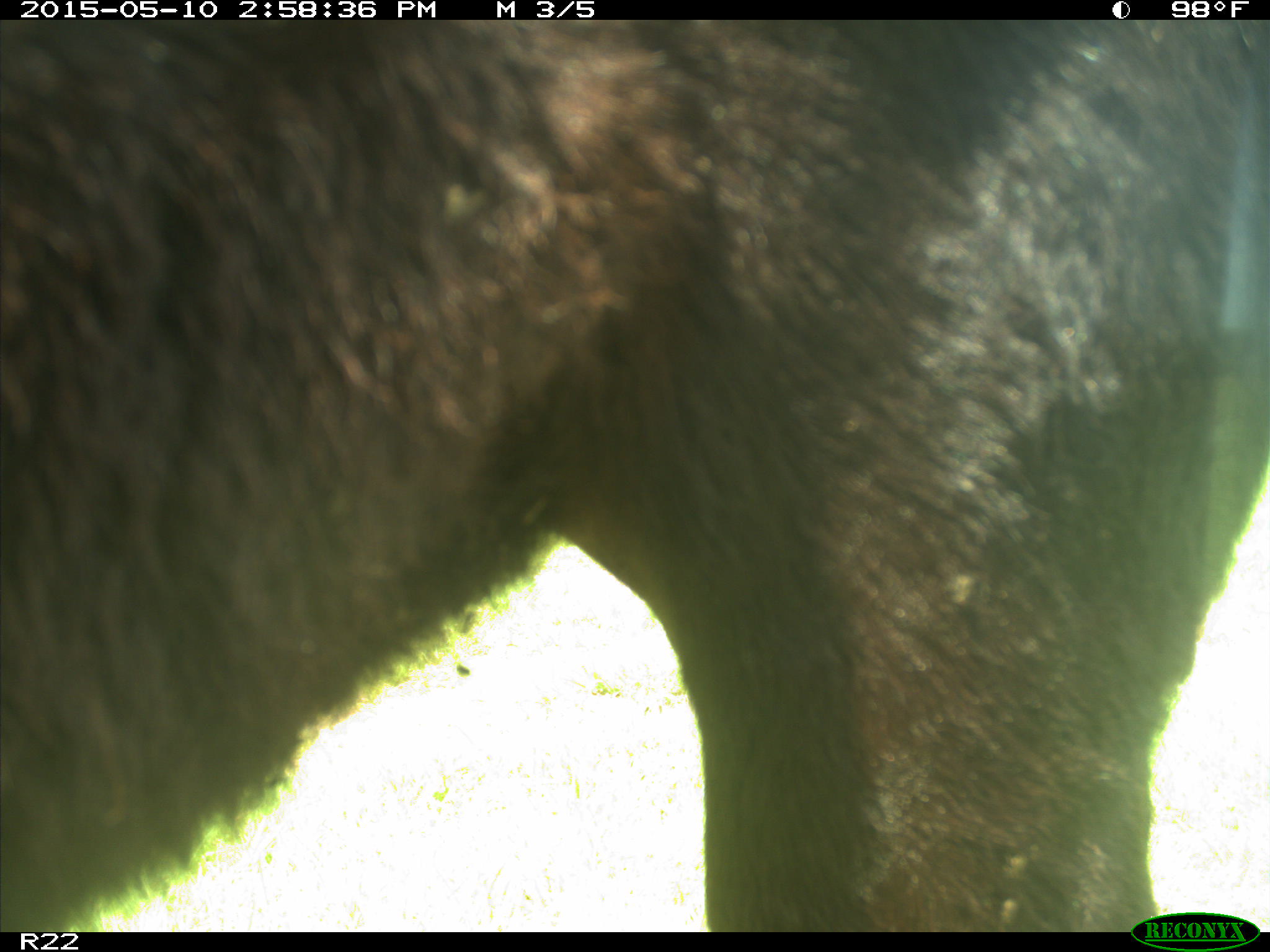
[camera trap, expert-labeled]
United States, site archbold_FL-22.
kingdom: Animalia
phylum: Chordata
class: Mammalia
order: Artiodactyla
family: Bovidae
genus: Bos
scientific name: Bos taurus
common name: domestic cow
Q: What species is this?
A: Bos taurus (domestic cow).